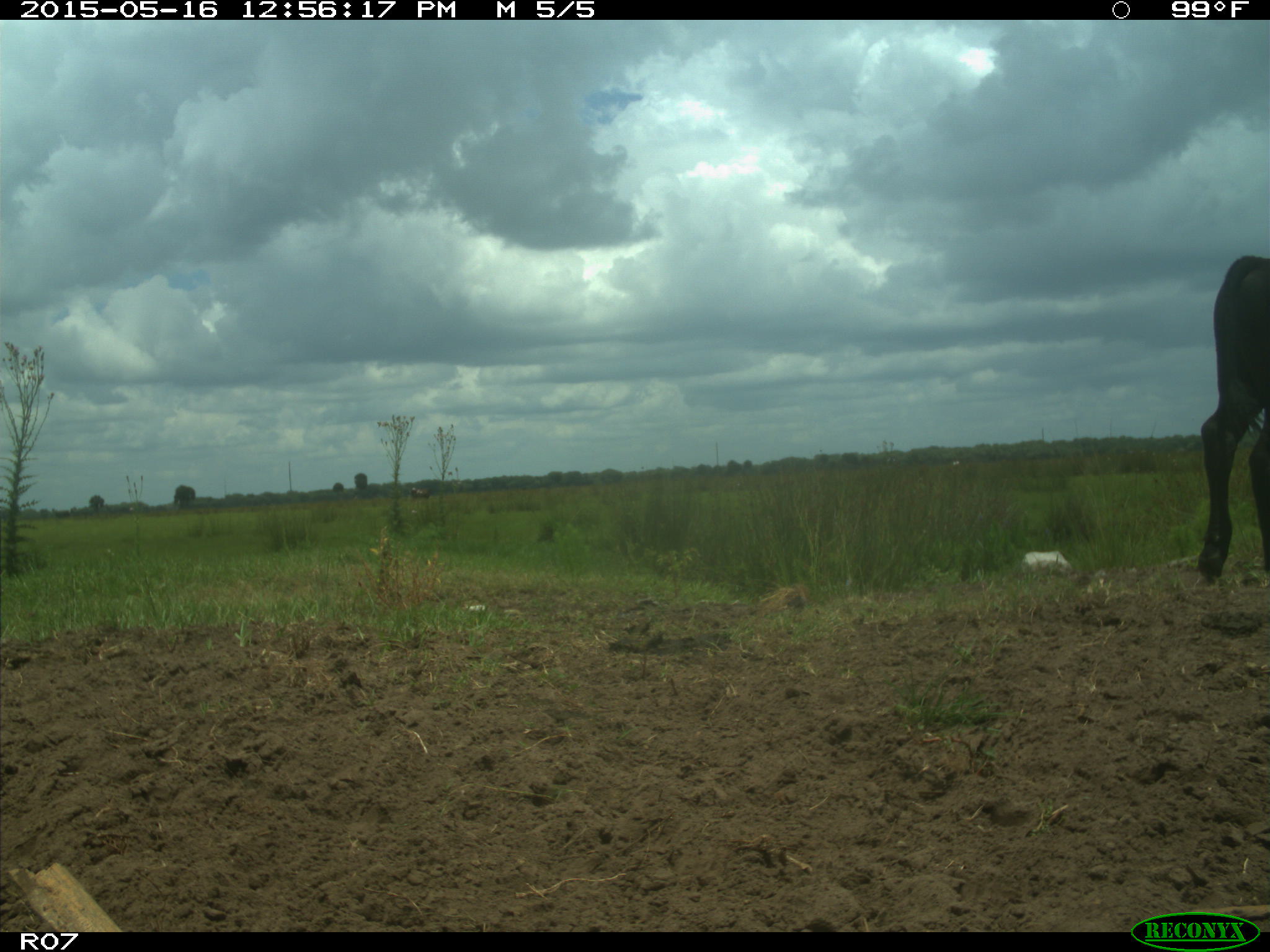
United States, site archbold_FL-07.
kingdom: Animalia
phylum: Chordata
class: Mammalia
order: Artiodactyla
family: Bovidae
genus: Bos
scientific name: Bos taurus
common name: domestic cow